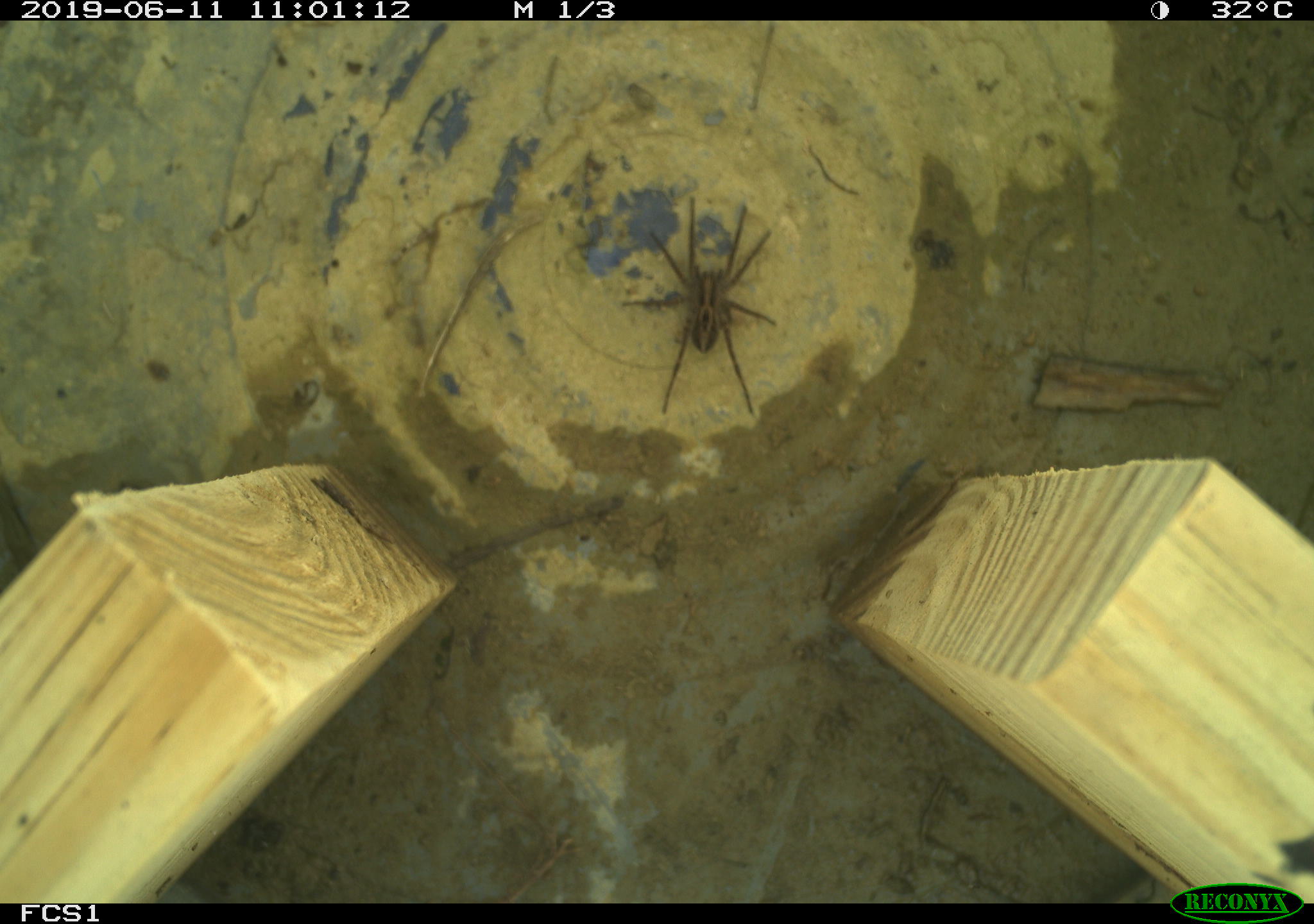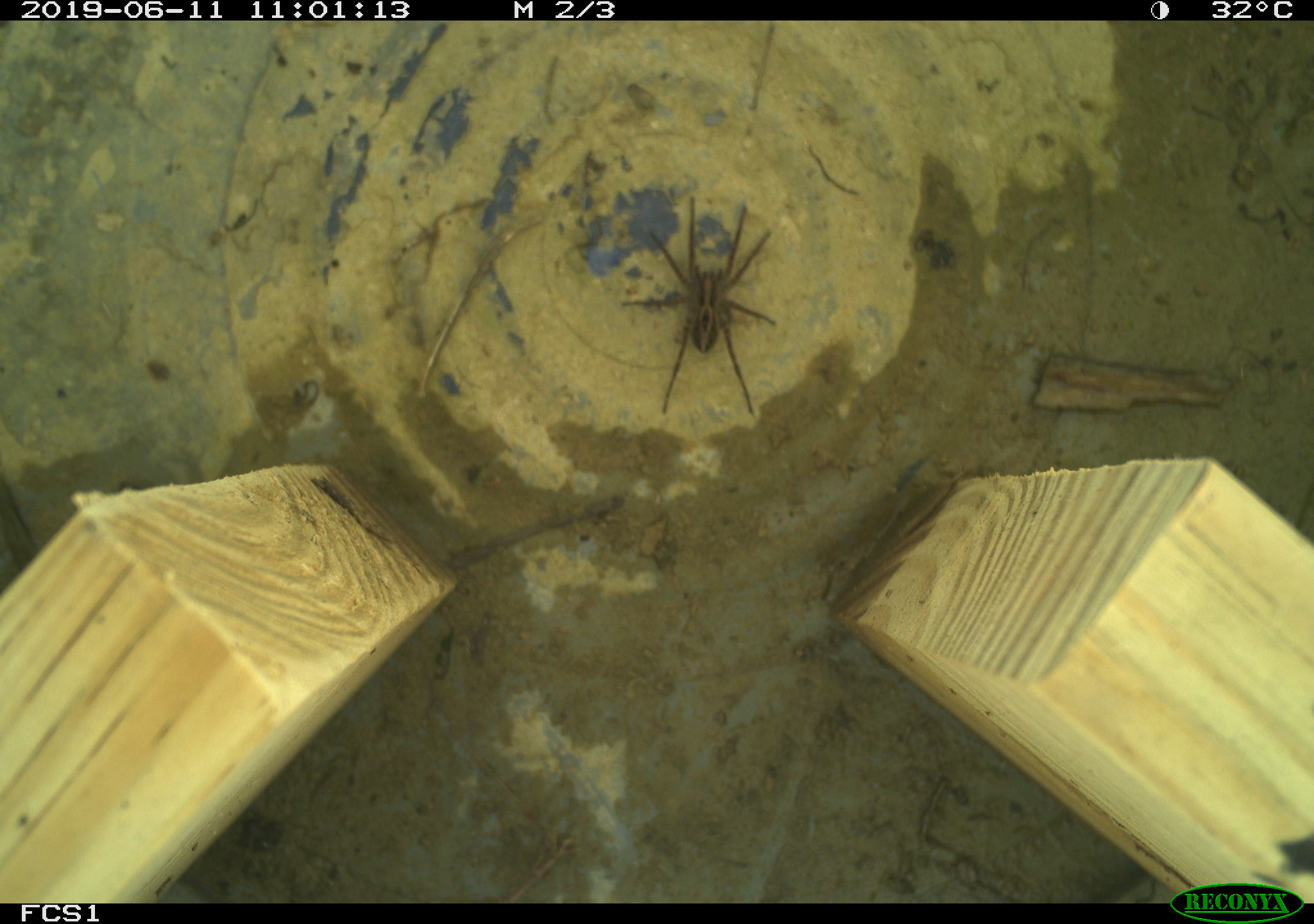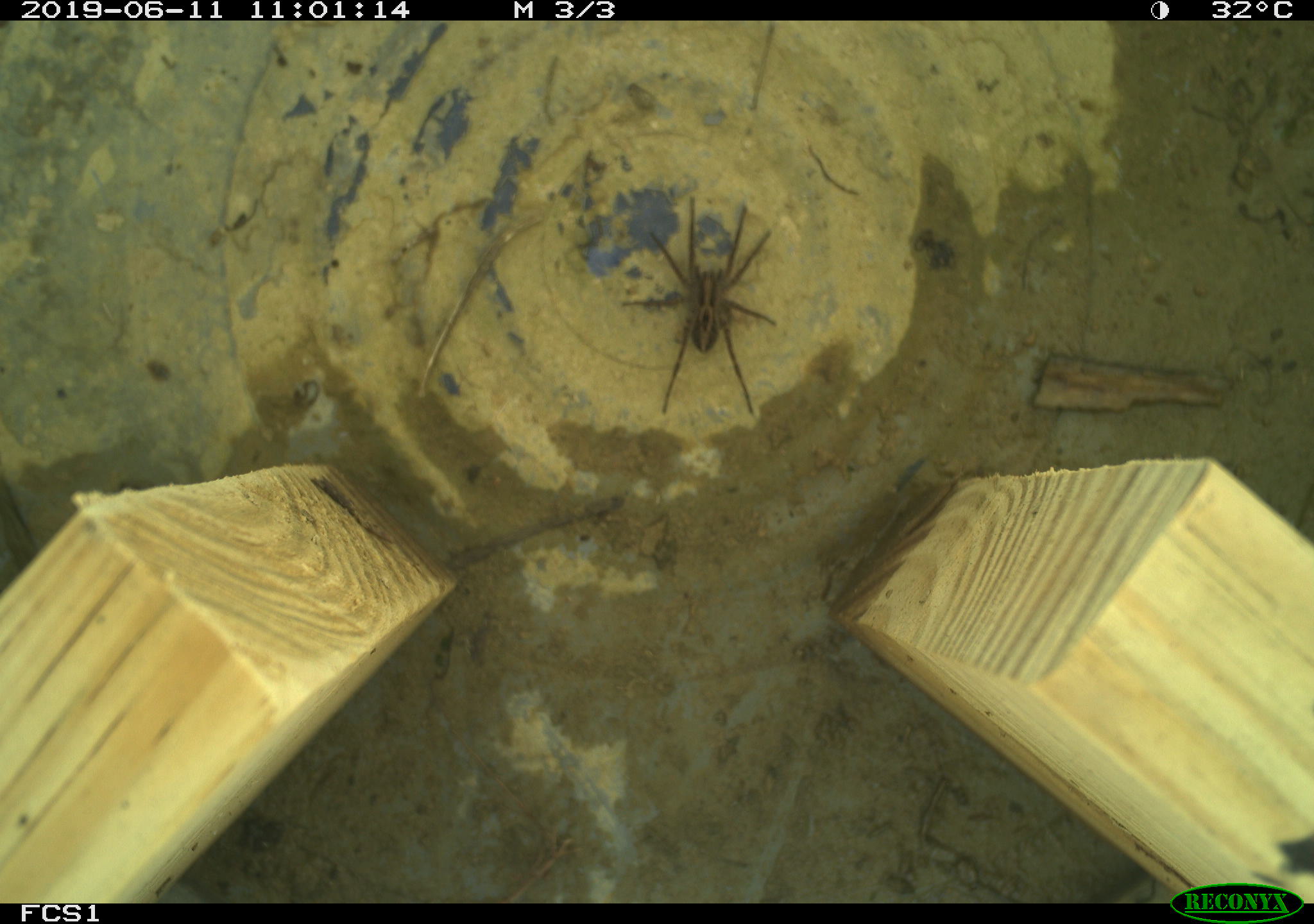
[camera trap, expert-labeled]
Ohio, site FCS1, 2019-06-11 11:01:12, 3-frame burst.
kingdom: Animalia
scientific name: Animalia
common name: animal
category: invertebrate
Invertebrate (animal) (Animalia).